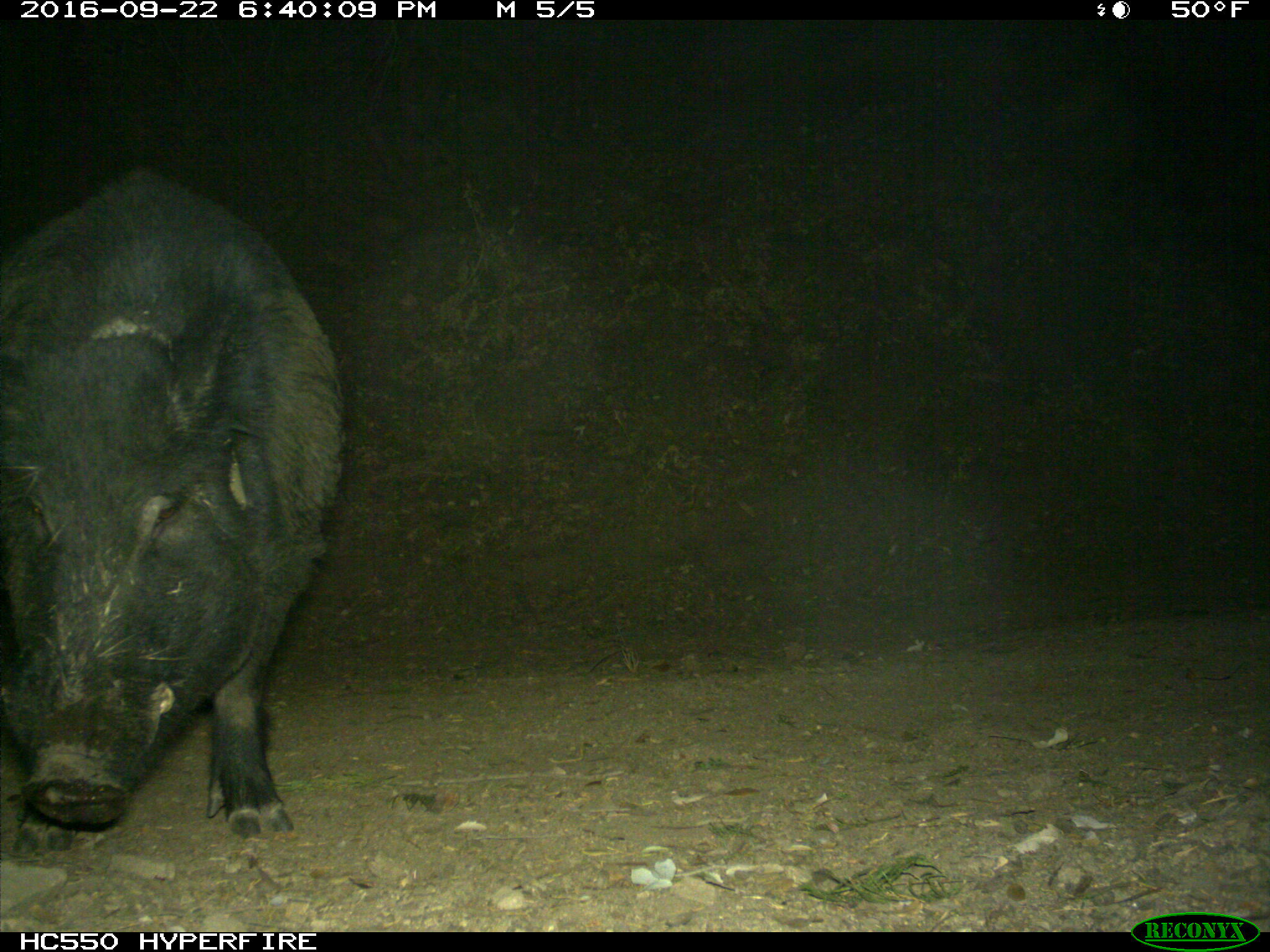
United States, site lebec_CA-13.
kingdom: Animalia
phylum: Chordata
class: Mammalia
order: Artiodactyla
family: Suidae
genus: Sus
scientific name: Sus scrofa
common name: wild boar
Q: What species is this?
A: Sus scrofa (wild boar).